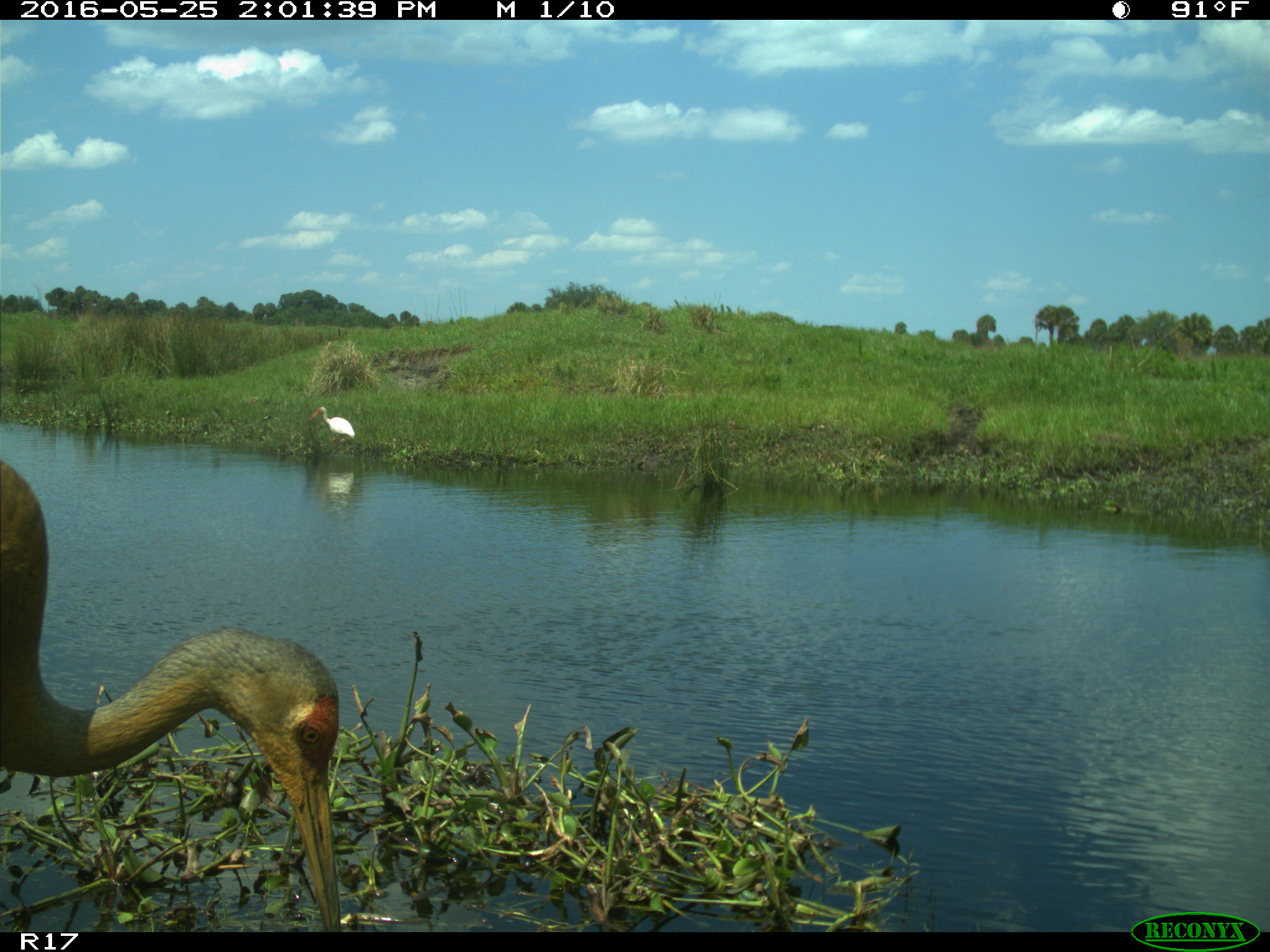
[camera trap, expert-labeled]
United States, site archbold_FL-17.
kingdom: Animalia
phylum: Chordata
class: Aves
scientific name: Aves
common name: birds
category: unidentified bird